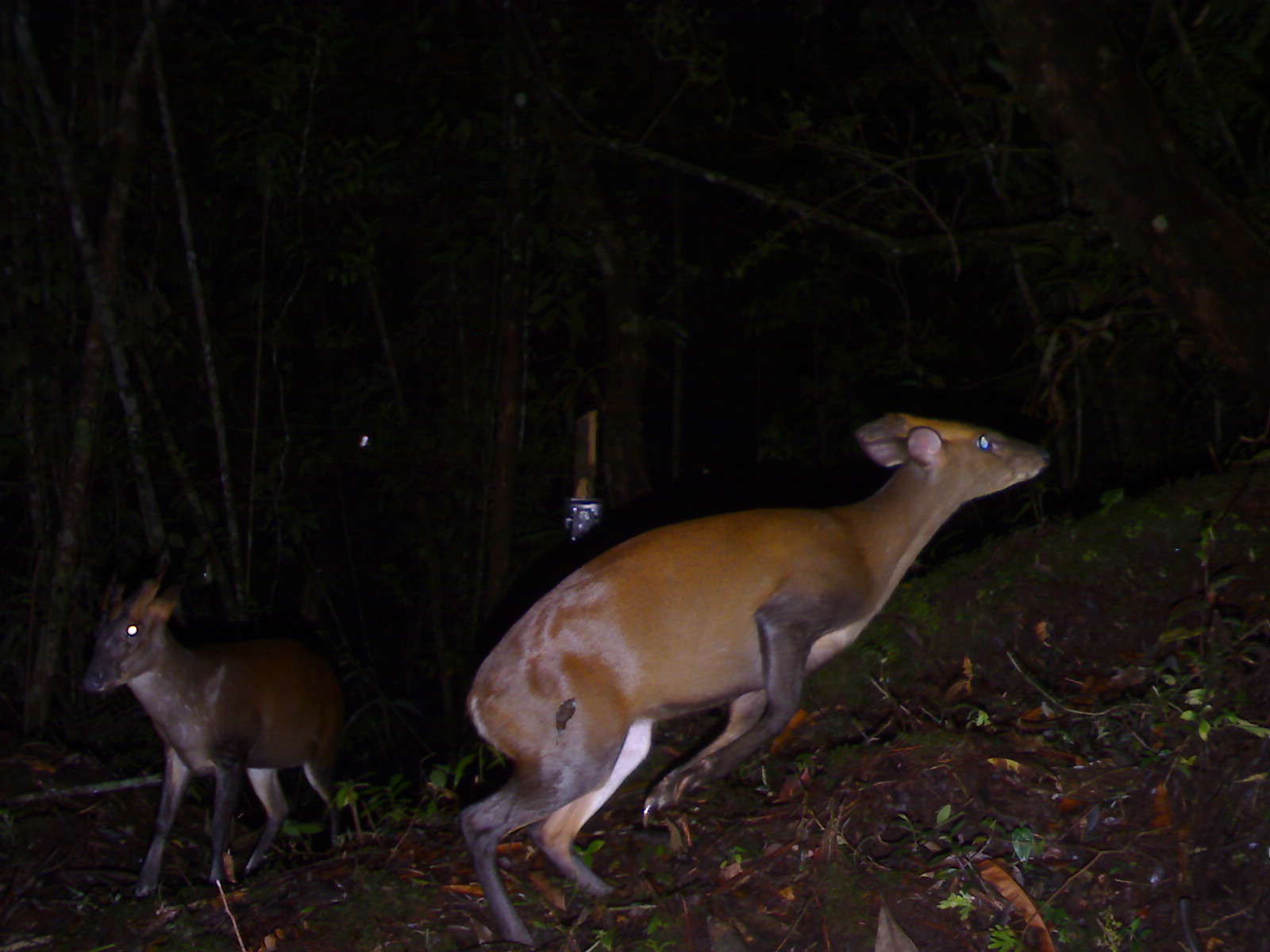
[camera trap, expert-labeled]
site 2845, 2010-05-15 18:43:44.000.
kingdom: Animalia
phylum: Chordata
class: Mammalia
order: Artiodactyla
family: Cervidae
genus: Muntiacus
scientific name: Muntiacus muntjak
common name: southern red muntjac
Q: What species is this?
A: Muntiacus muntjak (southern red muntjac).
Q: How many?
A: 2.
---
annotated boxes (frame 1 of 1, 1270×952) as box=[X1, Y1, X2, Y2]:
muntiacus muntjak: box=[455, 406, 1053, 944]; box=[81, 551, 346, 897]